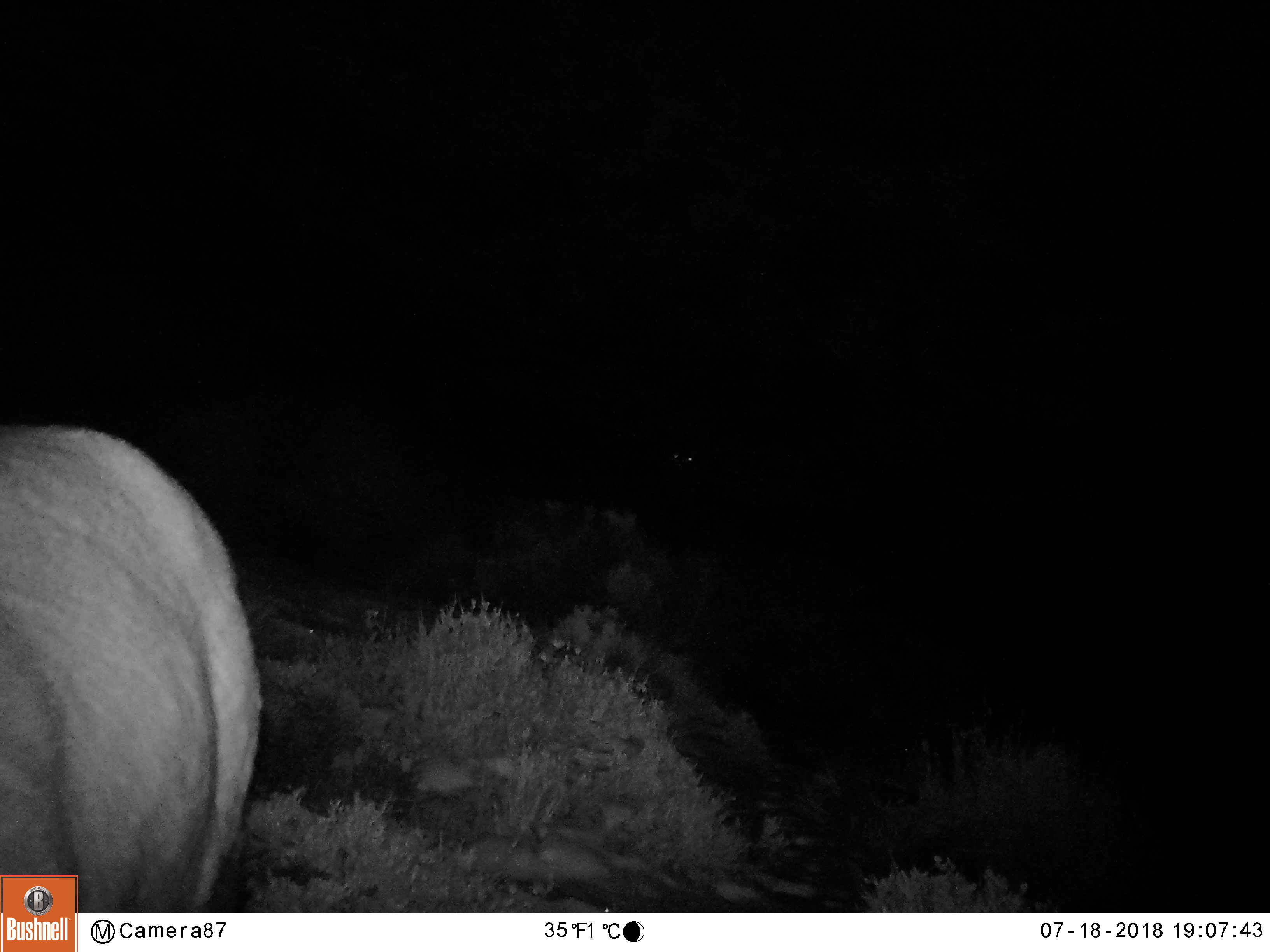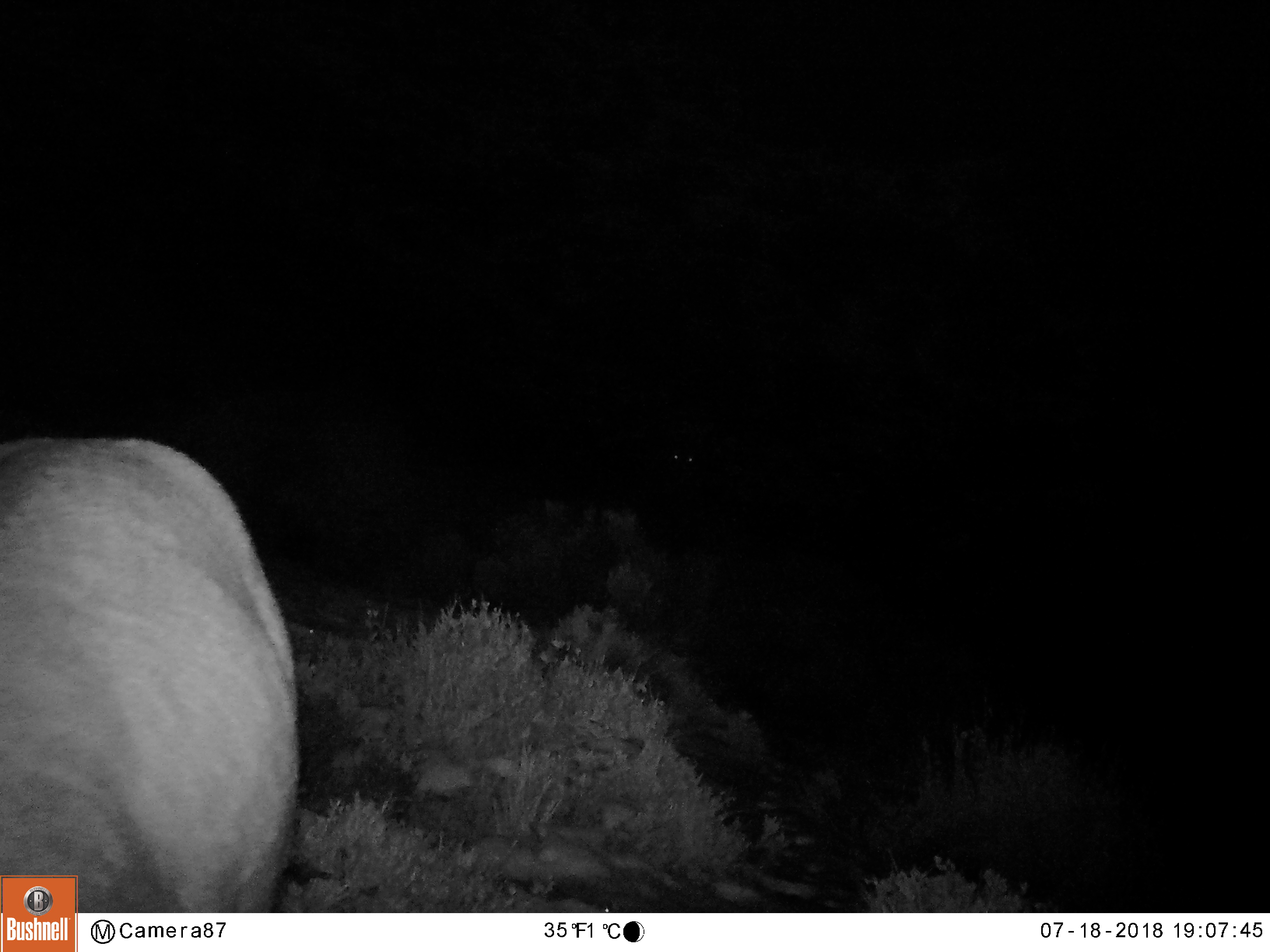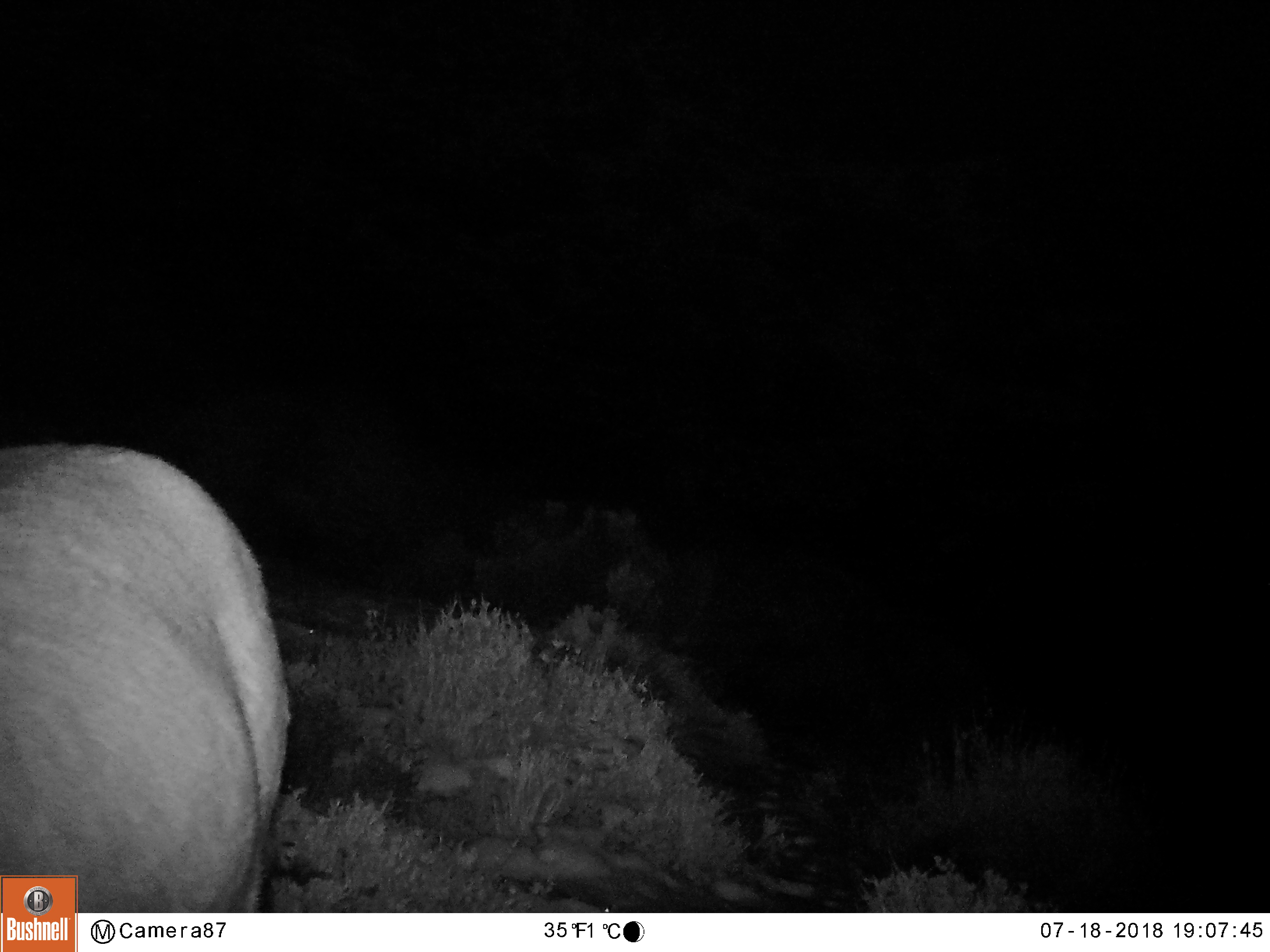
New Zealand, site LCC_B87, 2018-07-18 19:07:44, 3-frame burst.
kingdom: Animalia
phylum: Chordata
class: Mammalia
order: Artiodactyla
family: Cervidae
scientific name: Cervidae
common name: deer